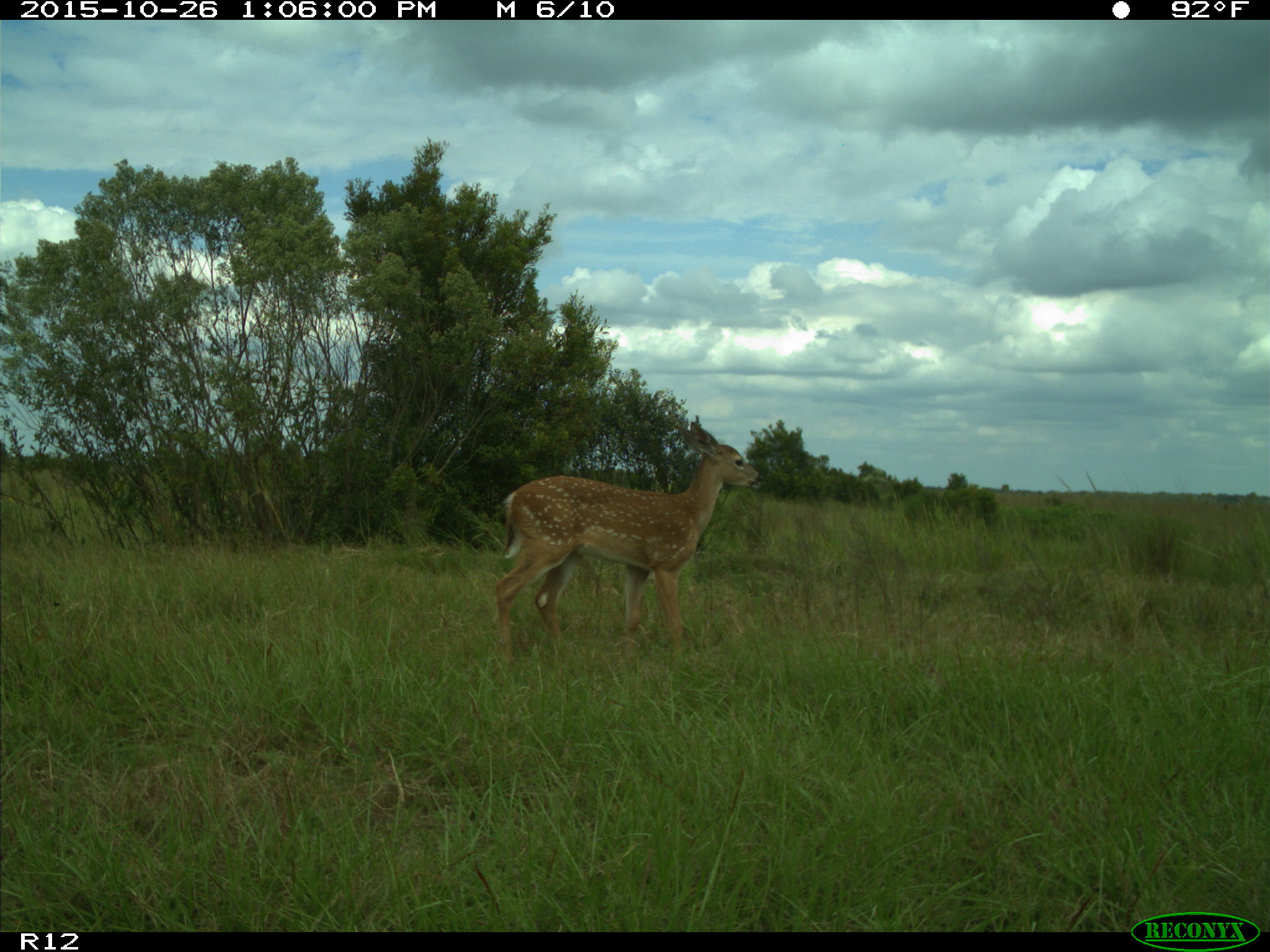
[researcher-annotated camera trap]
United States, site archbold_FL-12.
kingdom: Animalia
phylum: Chordata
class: Mammalia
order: Artiodactyla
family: Cervidae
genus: Odocoileus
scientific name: Odocoileus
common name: deer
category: unidentified deer